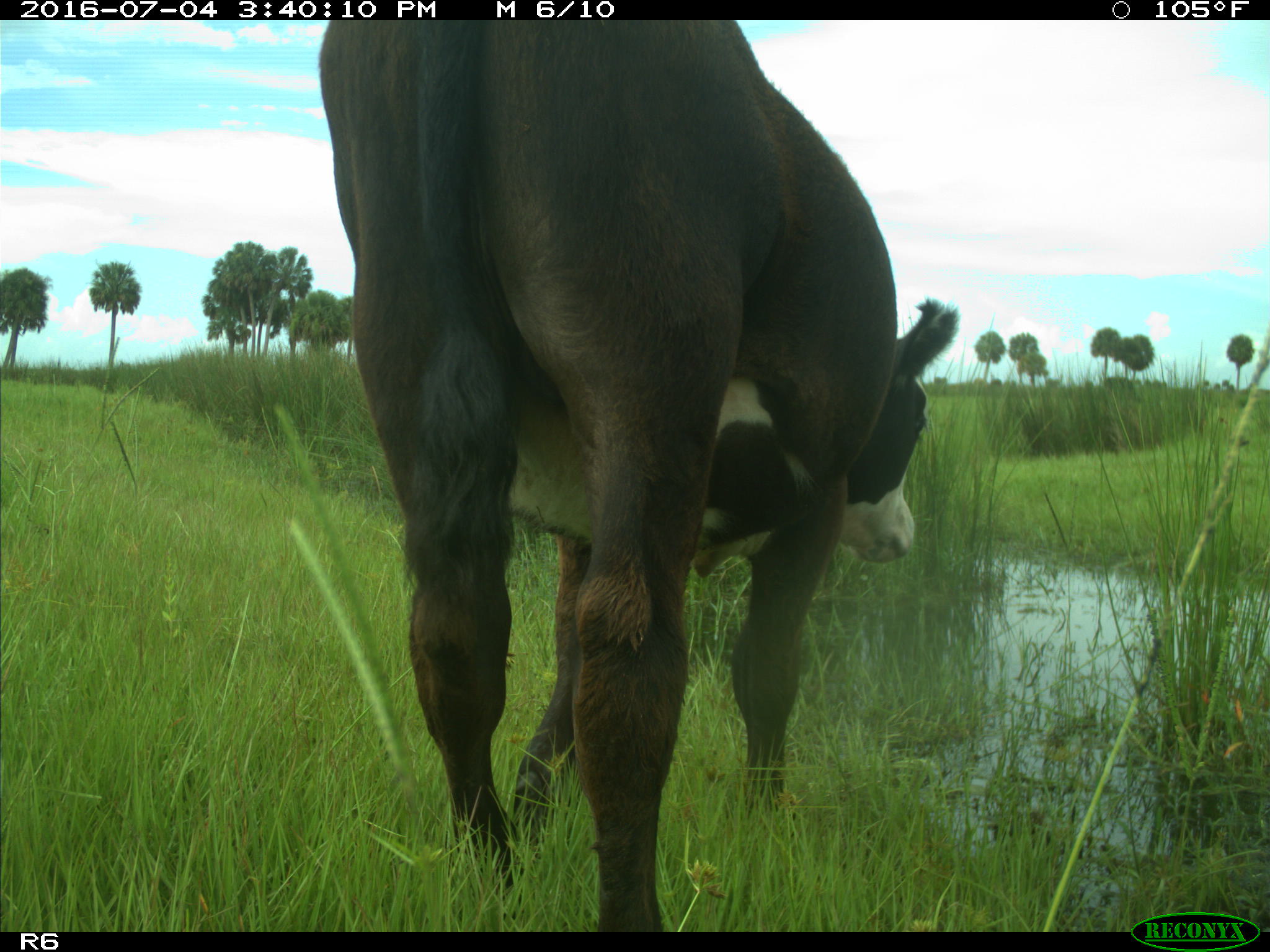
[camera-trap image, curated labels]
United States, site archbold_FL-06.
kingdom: Animalia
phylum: Chordata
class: Mammalia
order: Artiodactyla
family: Bovidae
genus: Bos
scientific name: Bos taurus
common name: domestic cow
Bos taurus (domestic cow).